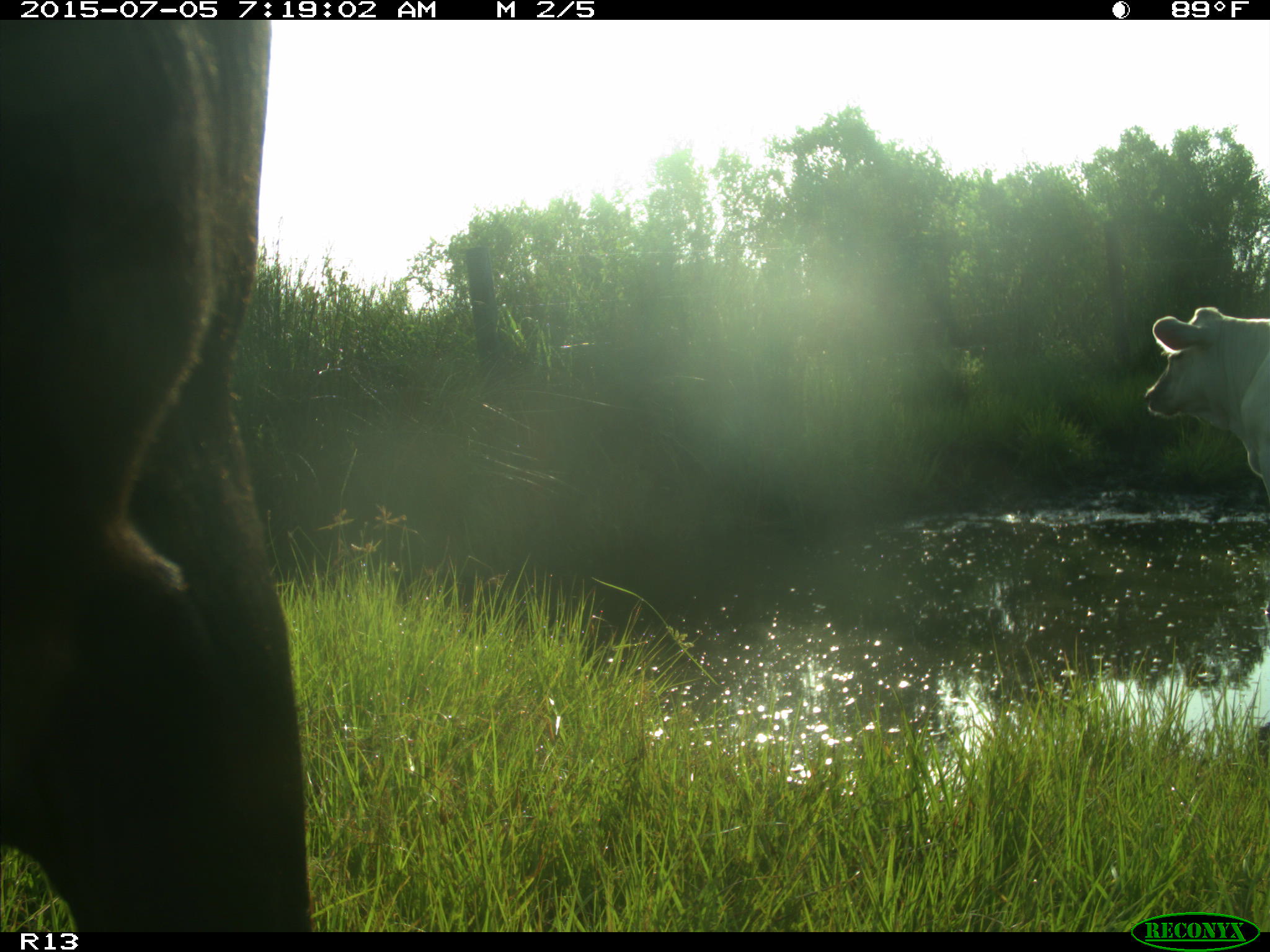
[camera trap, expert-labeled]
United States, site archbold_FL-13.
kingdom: Animalia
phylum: Chordata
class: Mammalia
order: Artiodactyla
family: Bovidae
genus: Bos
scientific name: Bos taurus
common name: domestic cow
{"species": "Bos taurus (domestic cow)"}